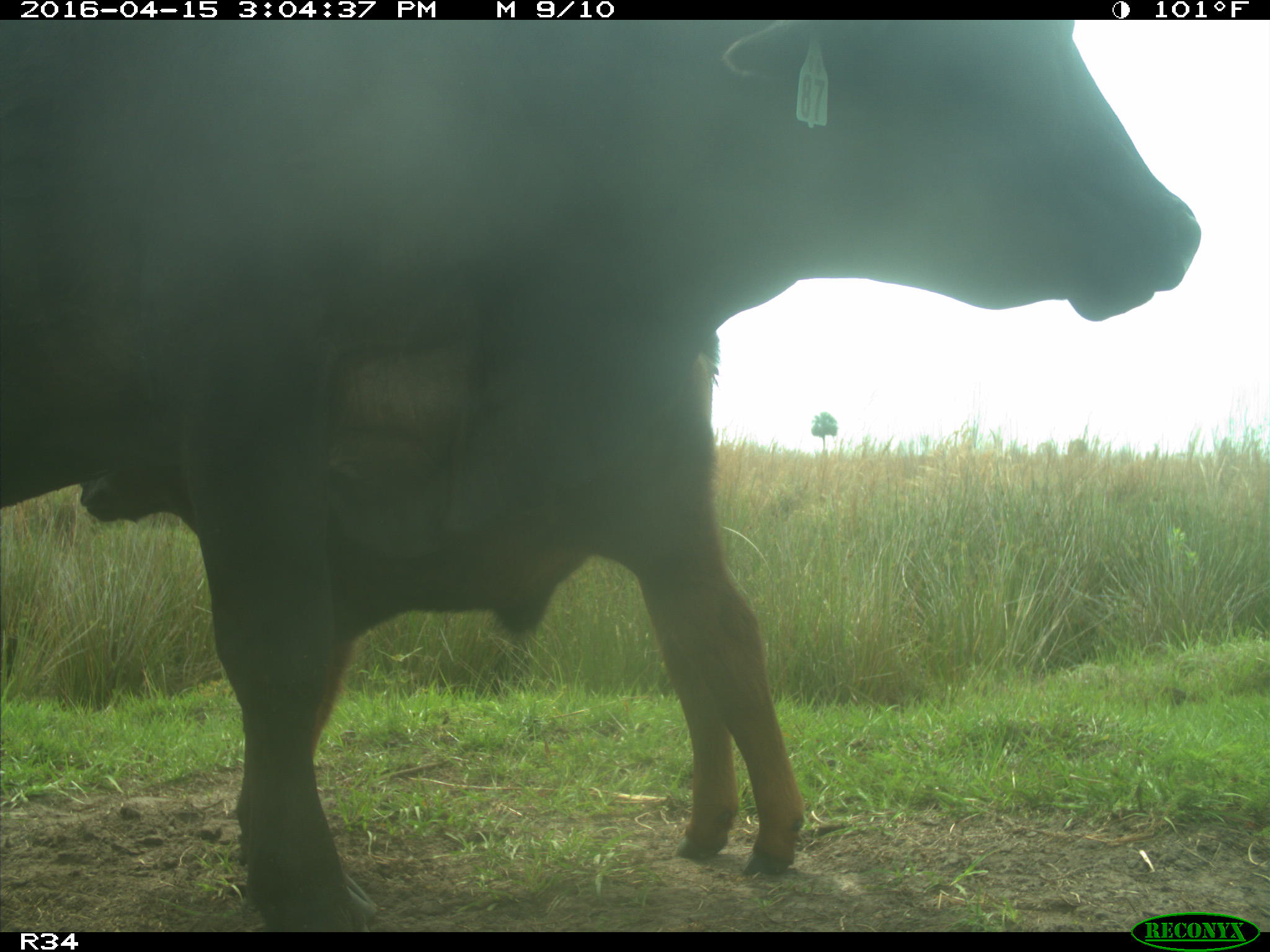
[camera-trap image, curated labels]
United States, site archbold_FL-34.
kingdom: Animalia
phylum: Chordata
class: Mammalia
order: Artiodactyla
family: Bovidae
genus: Bos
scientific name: Bos taurus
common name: domestic cow